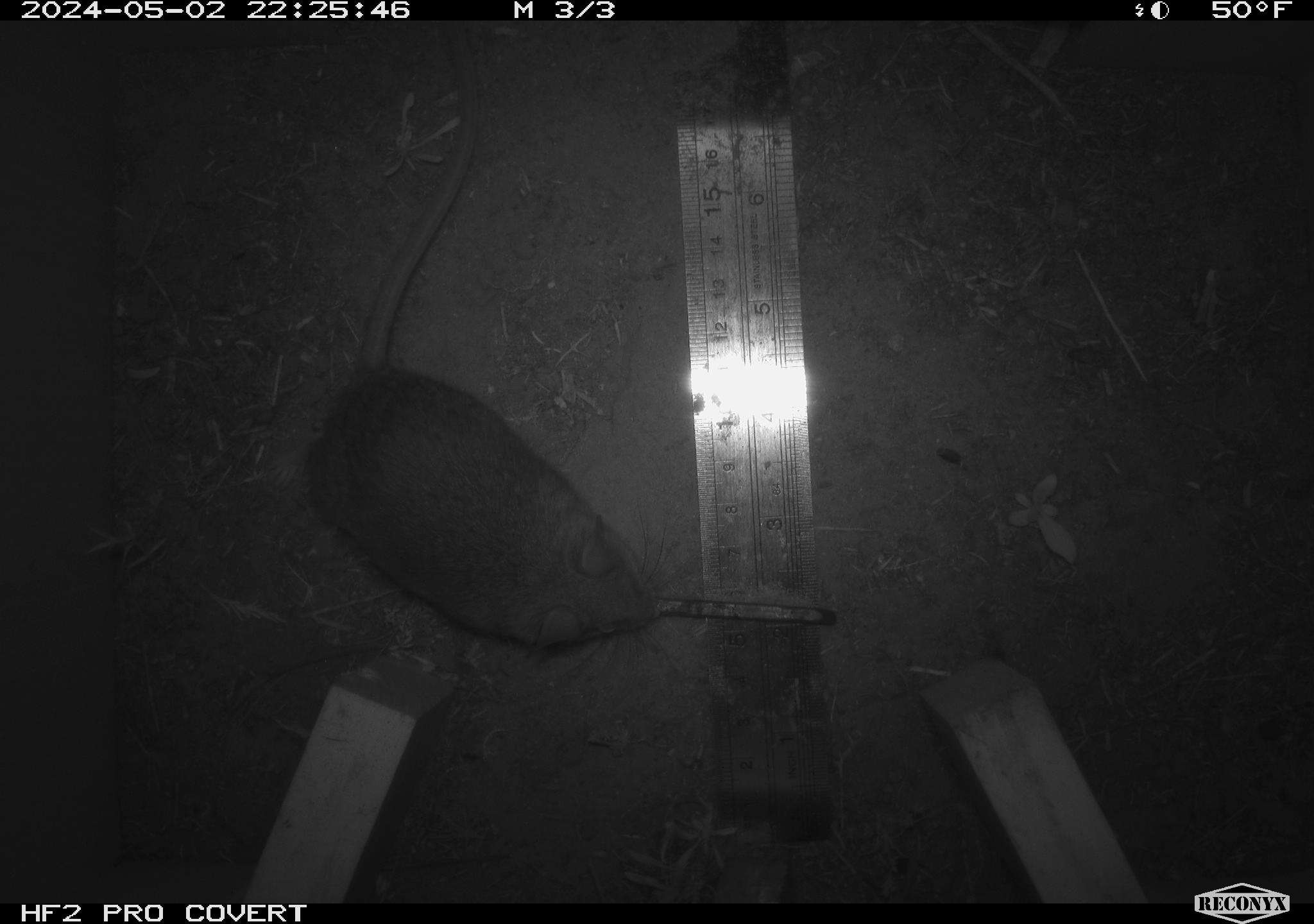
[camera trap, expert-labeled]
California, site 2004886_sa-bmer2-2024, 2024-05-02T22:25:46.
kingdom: Animalia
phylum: Chordata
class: Mammalia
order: Rodentia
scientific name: Rodentia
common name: woodrat or rat or mouse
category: woodrat or rat or mouse species